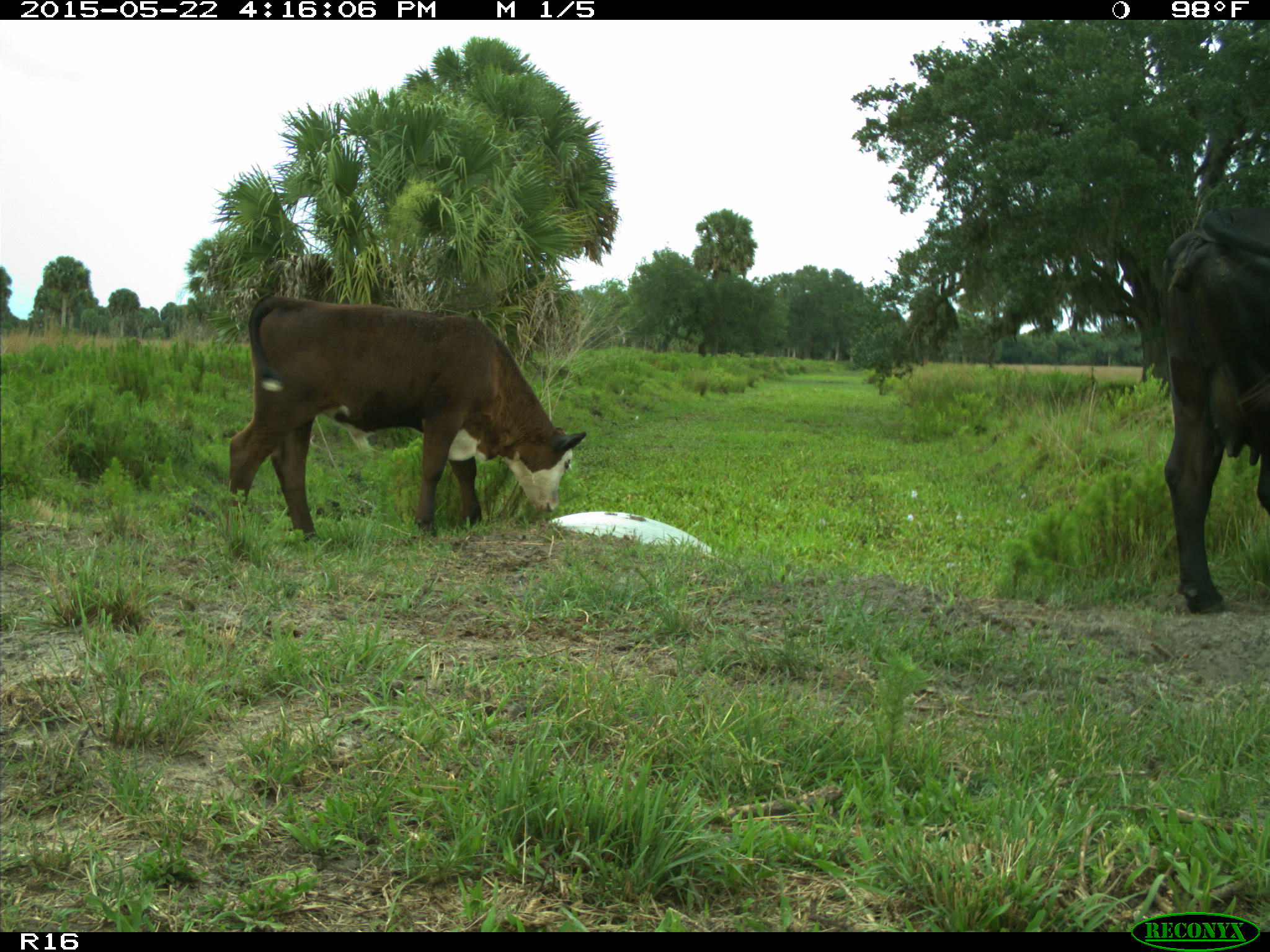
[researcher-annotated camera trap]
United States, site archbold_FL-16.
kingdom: Animalia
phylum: Chordata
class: Mammalia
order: Artiodactyla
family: Bovidae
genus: Bos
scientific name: Bos taurus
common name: domestic cow